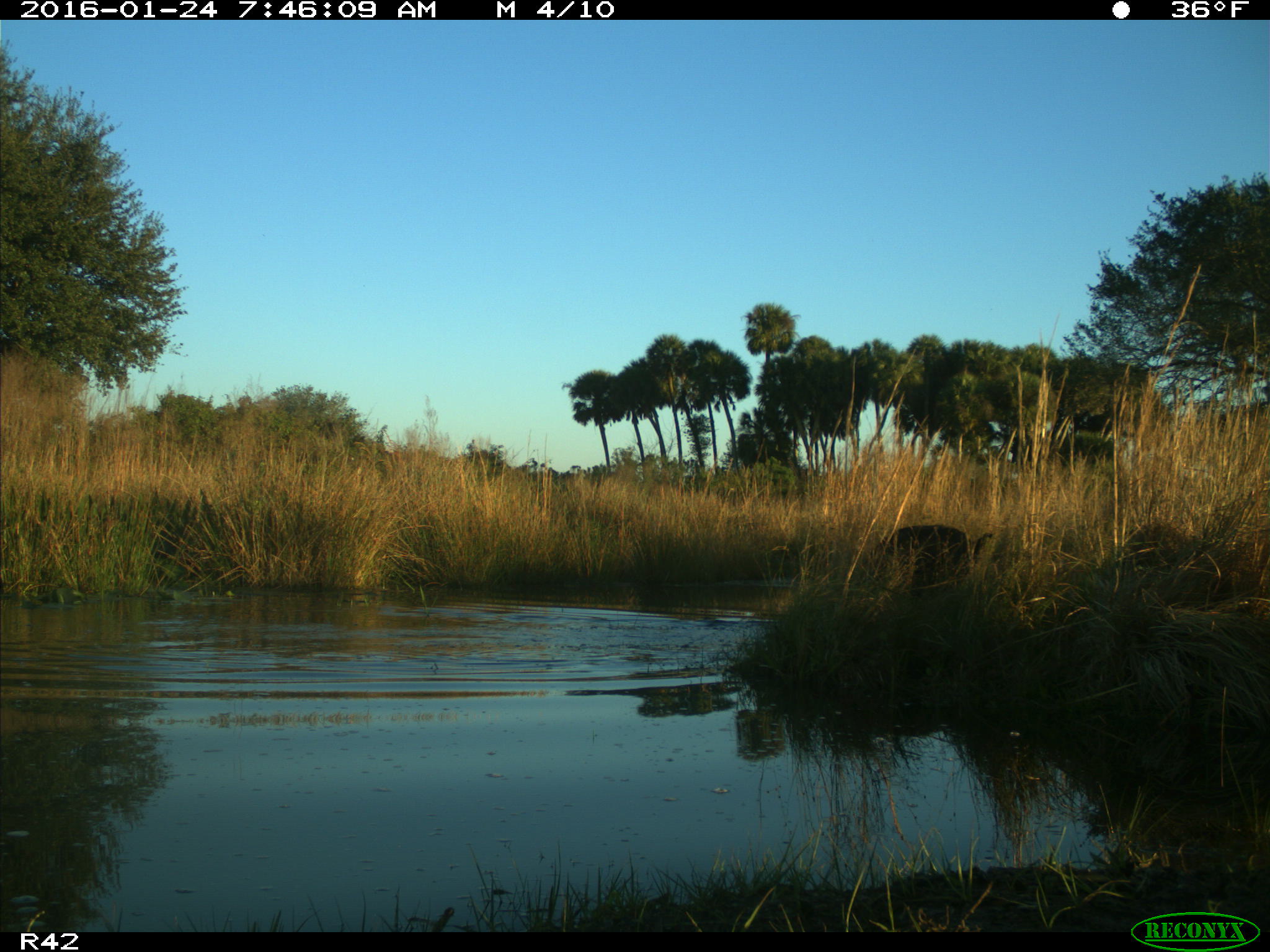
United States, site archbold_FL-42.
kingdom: Animalia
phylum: Chordata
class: Mammalia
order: Artiodactyla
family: Suidae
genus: Sus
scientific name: Sus scrofa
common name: wild boar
Sus scrofa (wild boar).